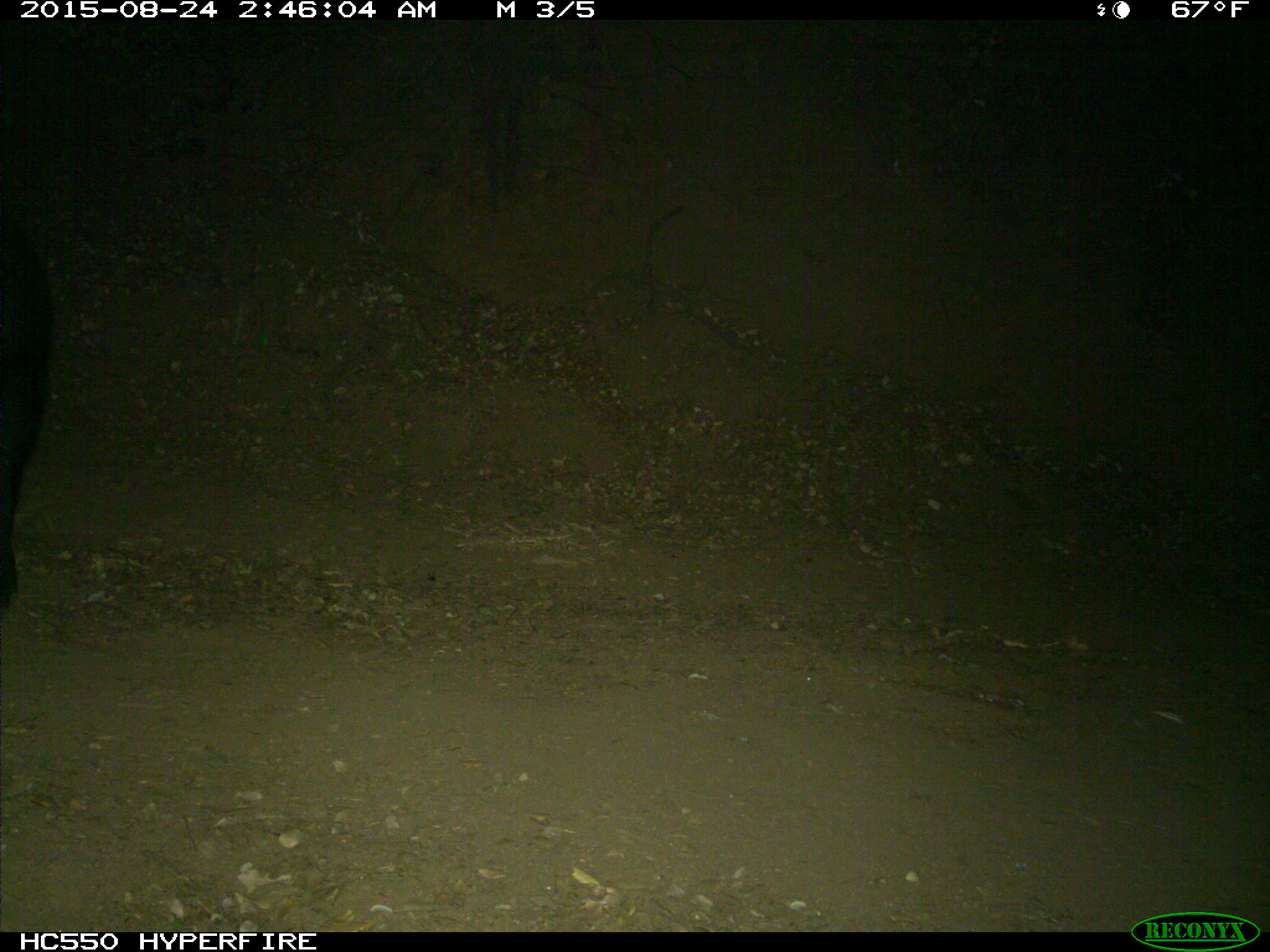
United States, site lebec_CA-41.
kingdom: Animalia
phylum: Chordata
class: Mammalia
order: Artiodactyla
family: Suidae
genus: Sus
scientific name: Sus scrofa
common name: wild boar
Sus scrofa (wild boar).